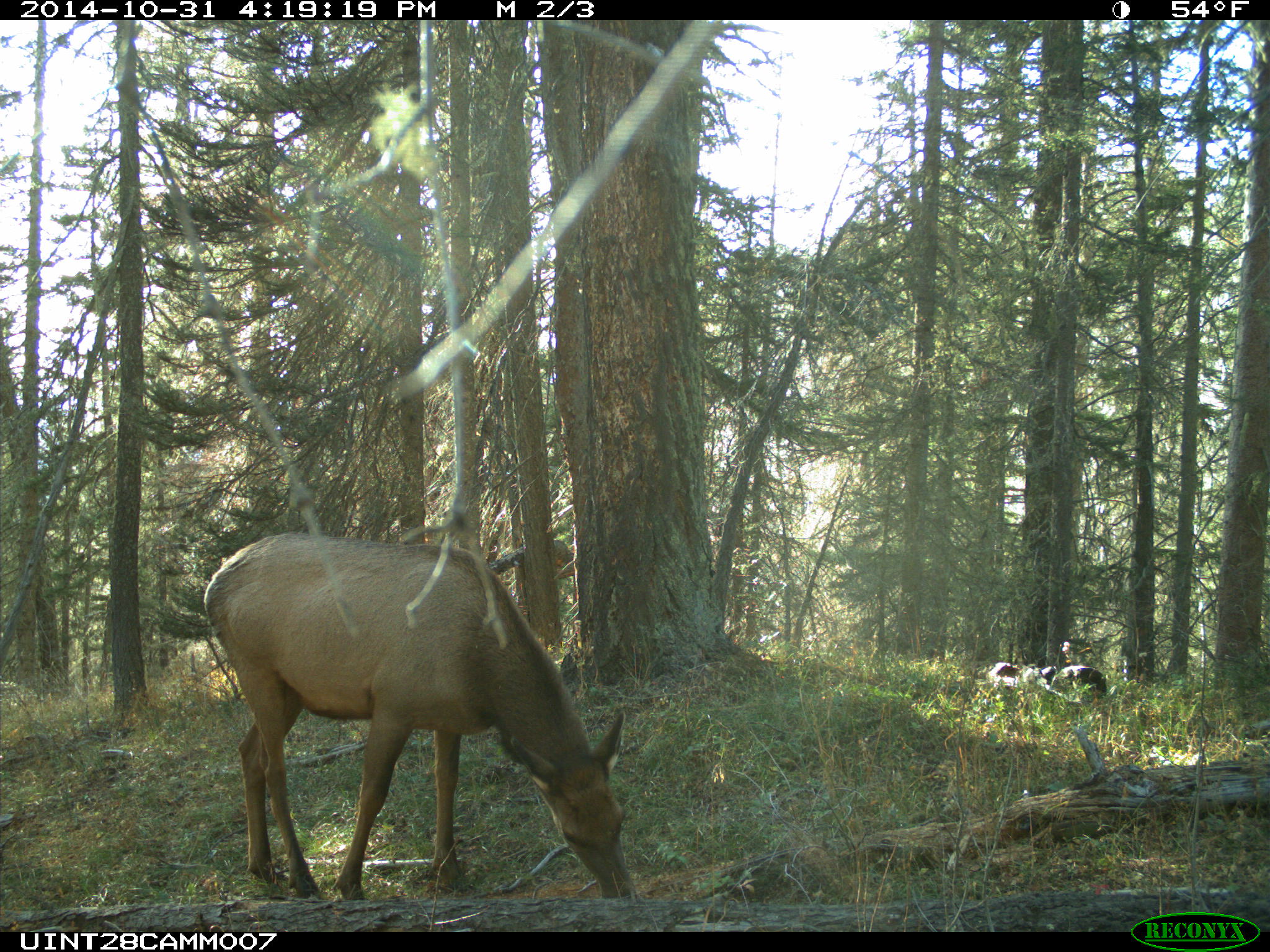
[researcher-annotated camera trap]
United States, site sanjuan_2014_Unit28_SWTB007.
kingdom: Animalia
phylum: Chordata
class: Mammalia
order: Artiodactyla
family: Cervidae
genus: Cervus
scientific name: Cervus elaphus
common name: red deer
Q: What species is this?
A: Cervus elaphus (red deer).